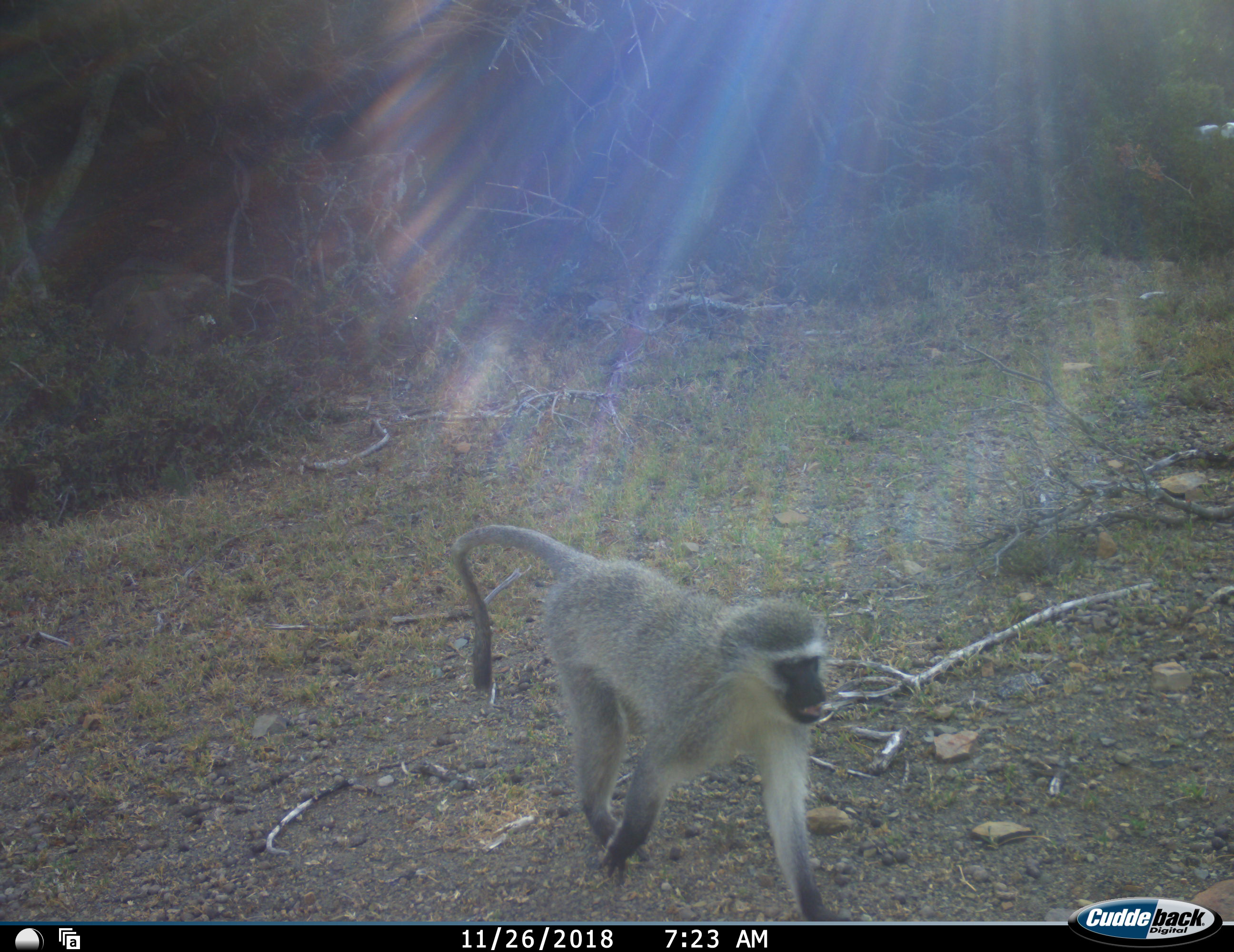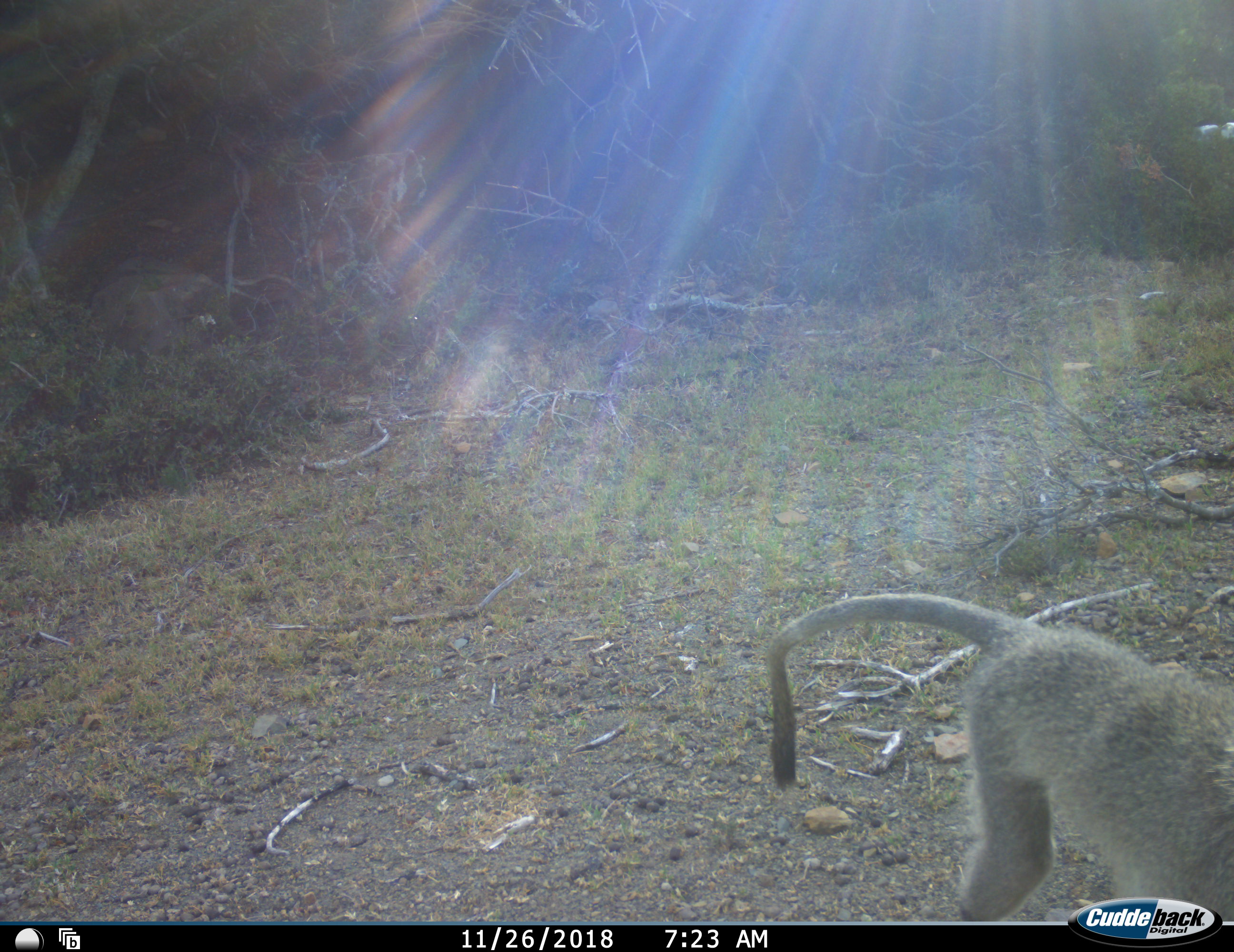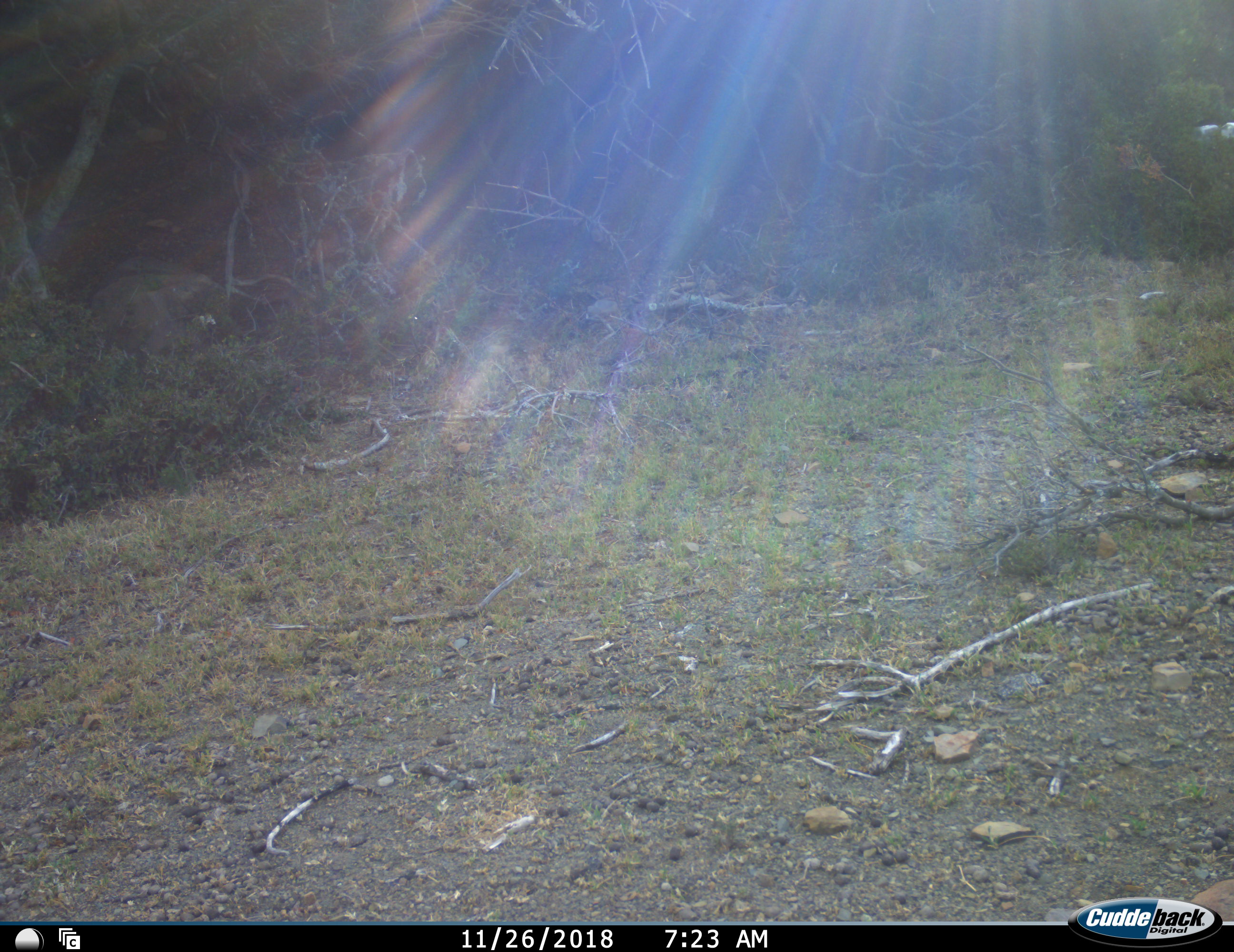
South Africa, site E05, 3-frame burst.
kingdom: Animalia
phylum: Chordata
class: Mammalia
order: Primates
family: Cercopithecidae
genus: Chlorocebus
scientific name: Chlorocebus pygerythrus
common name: vervet monkey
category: monkeyvervet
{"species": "monkeyvervet (vervet monkey) (Chlorocebus pygerythrus)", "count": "1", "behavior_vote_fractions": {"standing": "0%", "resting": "0%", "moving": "100%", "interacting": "0%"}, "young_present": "0%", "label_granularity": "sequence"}